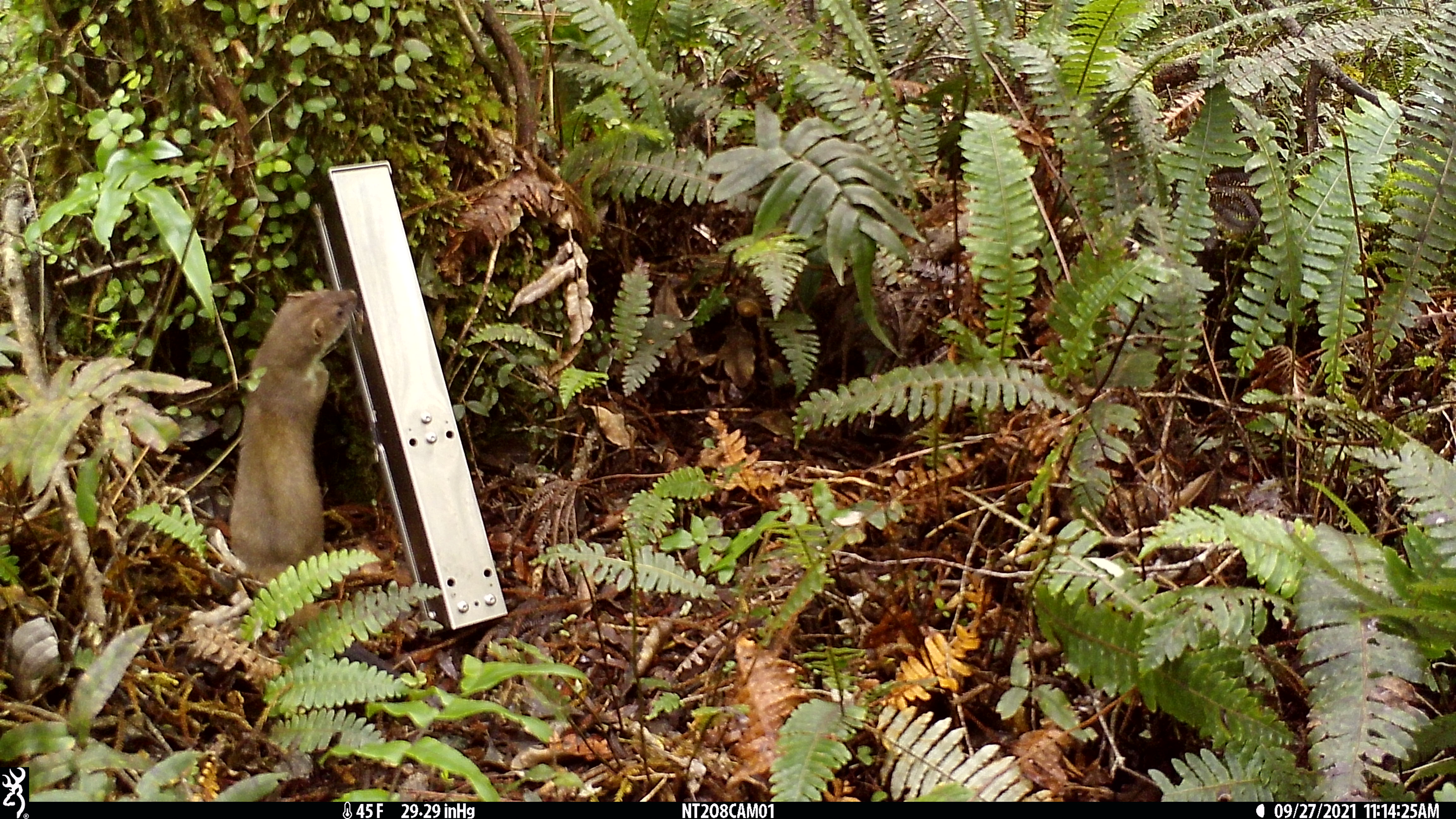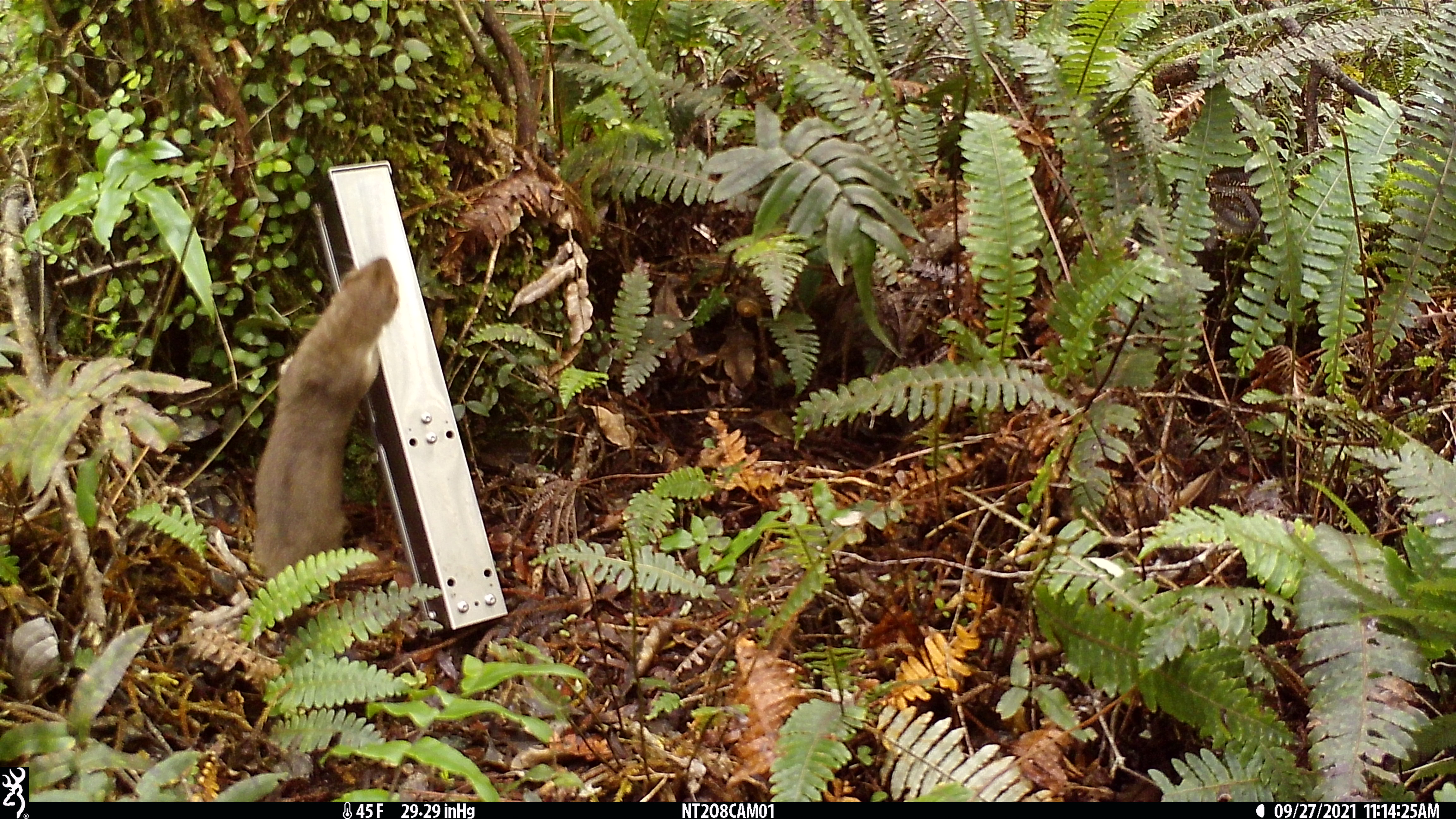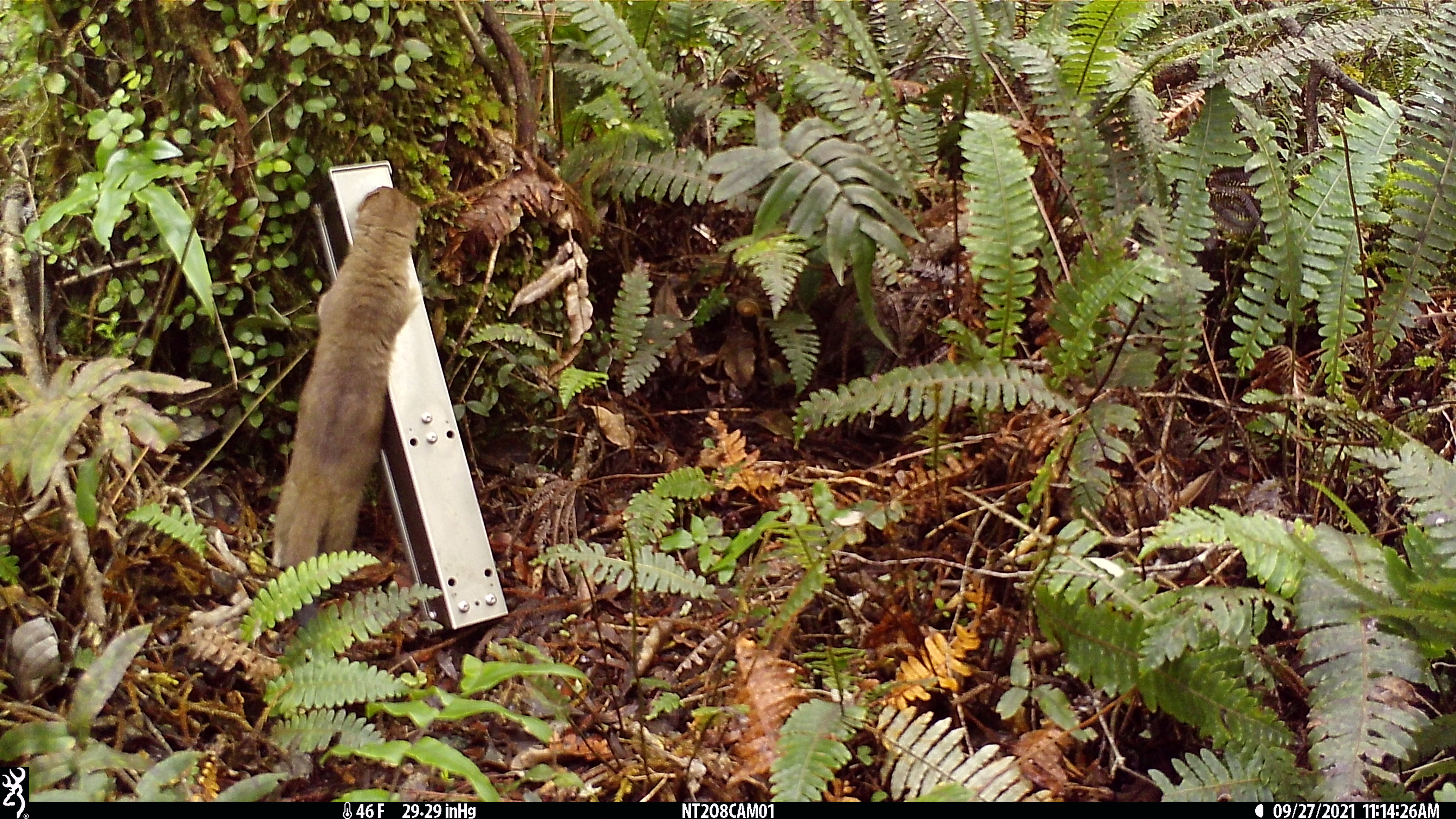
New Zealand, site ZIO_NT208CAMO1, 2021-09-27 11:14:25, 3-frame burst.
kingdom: Animalia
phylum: Chordata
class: Mammalia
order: Carnivora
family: Mustelidae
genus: Mustela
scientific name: Mustela erminea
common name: stoat